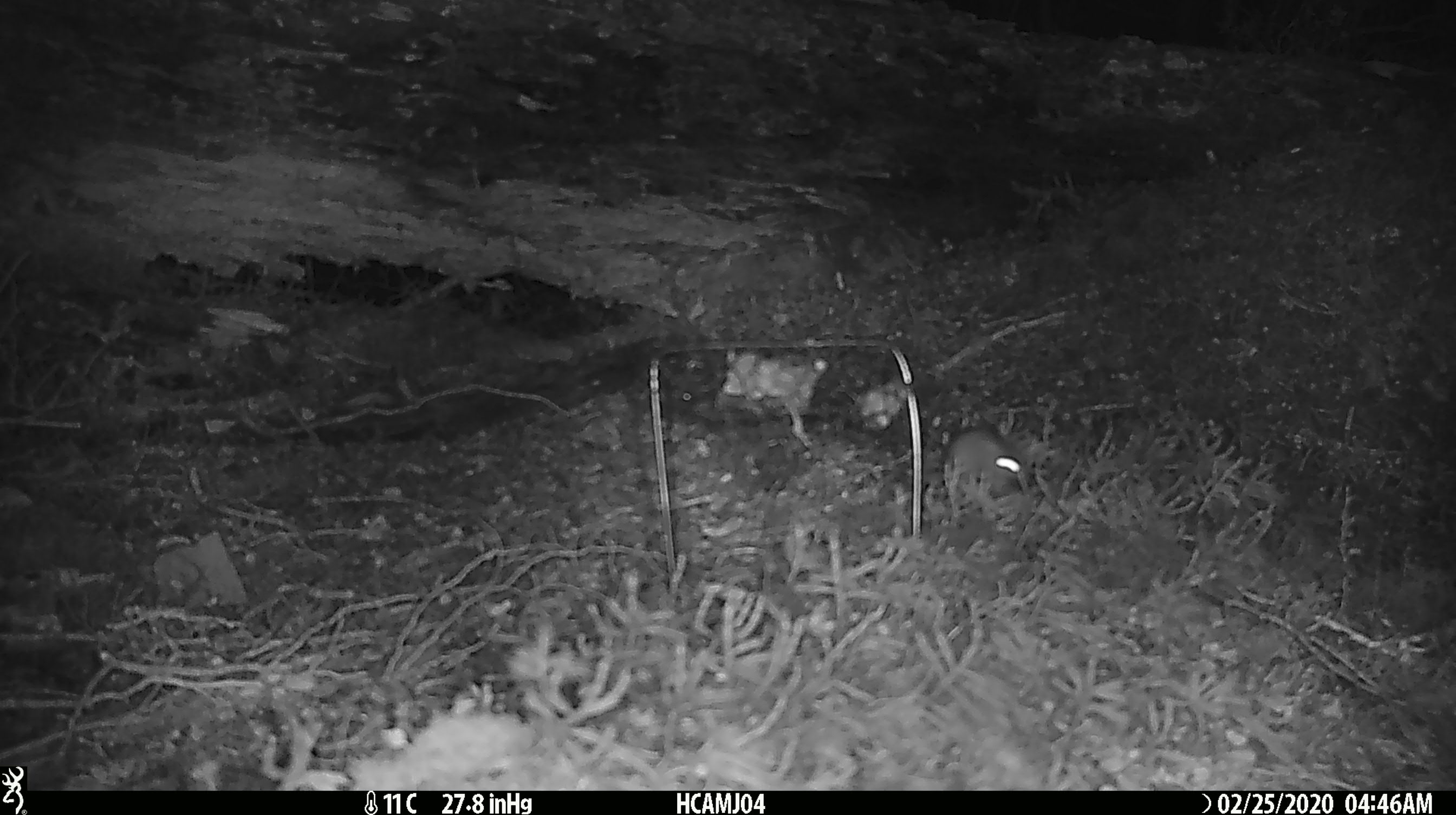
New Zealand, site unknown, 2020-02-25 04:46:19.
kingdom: Animalia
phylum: Chordata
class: Mammalia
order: Rodentia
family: Muridae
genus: Mus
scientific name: Mus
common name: mouse